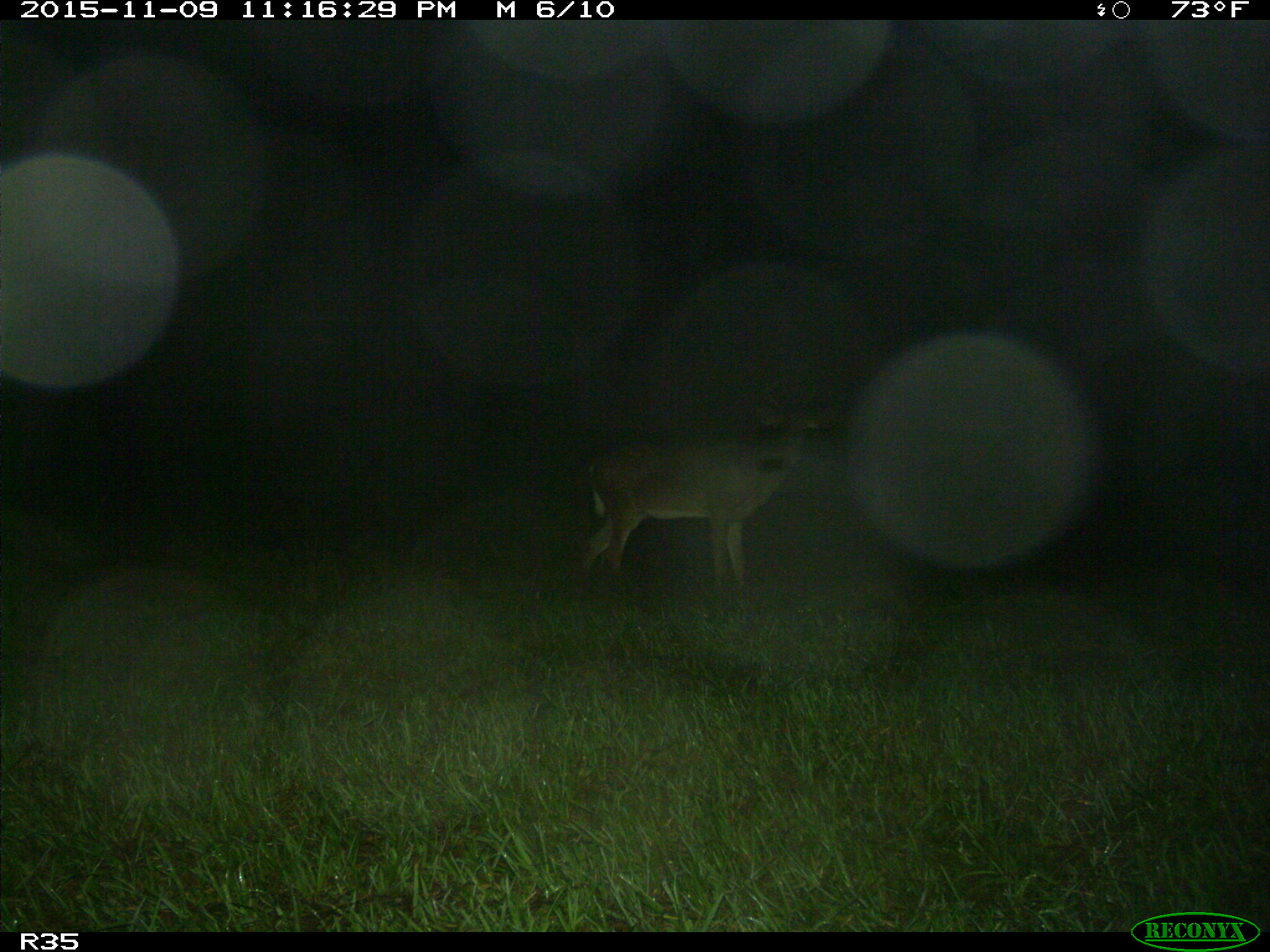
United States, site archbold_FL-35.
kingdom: Animalia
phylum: Chordata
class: Mammalia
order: Artiodactyla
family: Cervidae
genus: Odocoileus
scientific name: Odocoileus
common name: deer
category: unidentified deer